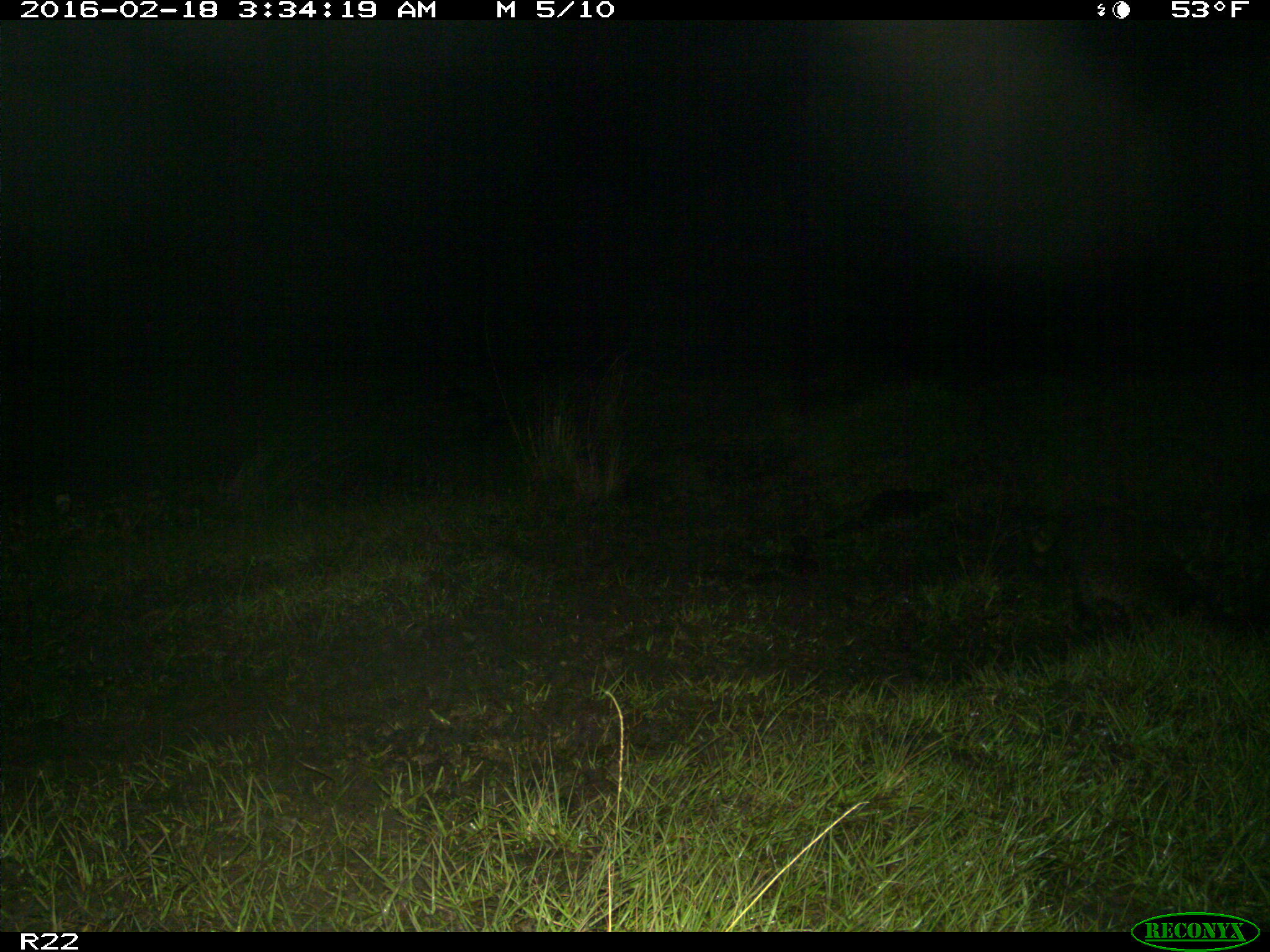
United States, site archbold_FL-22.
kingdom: Animalia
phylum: Chordata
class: Mammalia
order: Artiodactyla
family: Bovidae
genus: Bos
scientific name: Bos taurus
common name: domestic cow